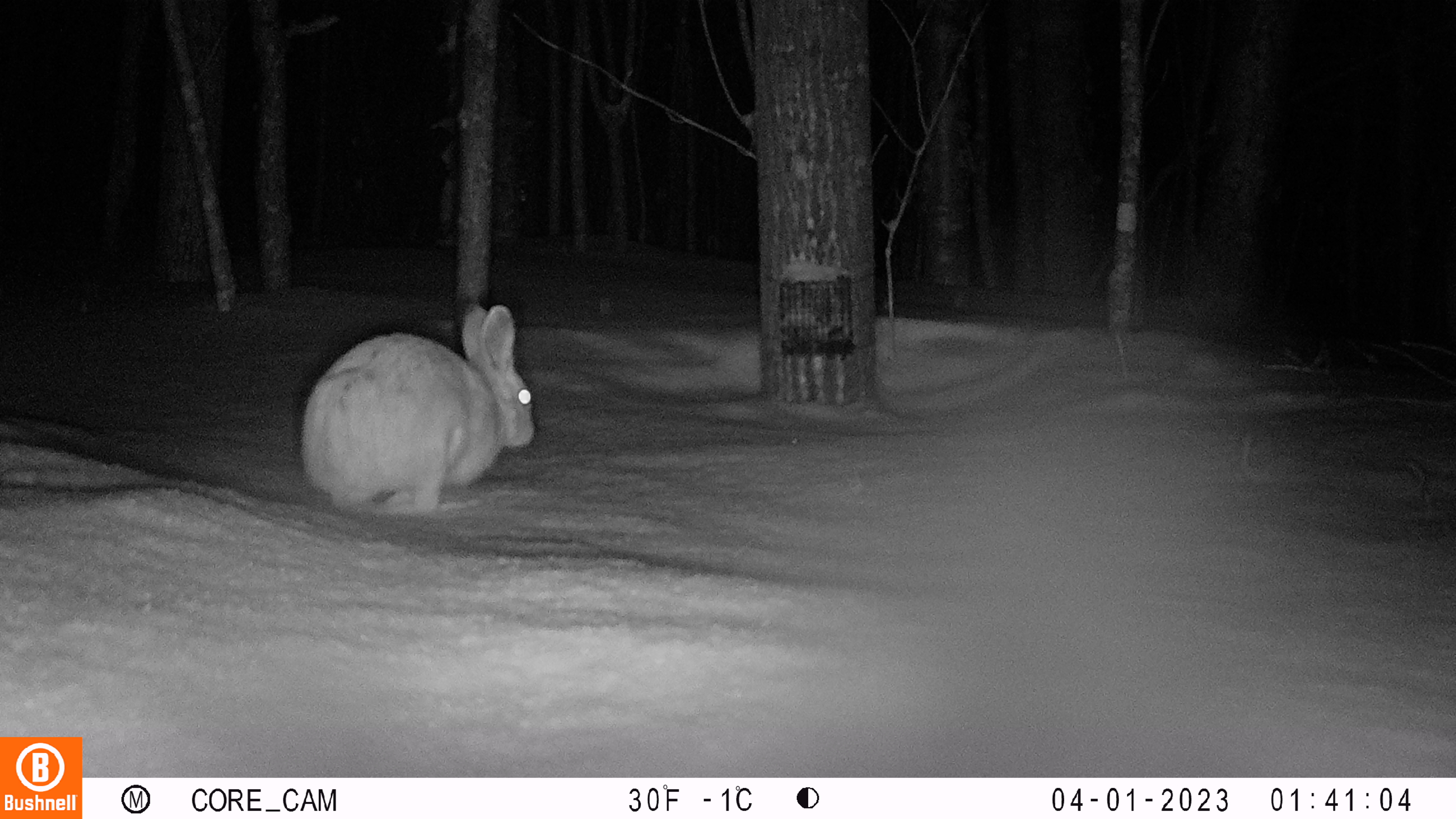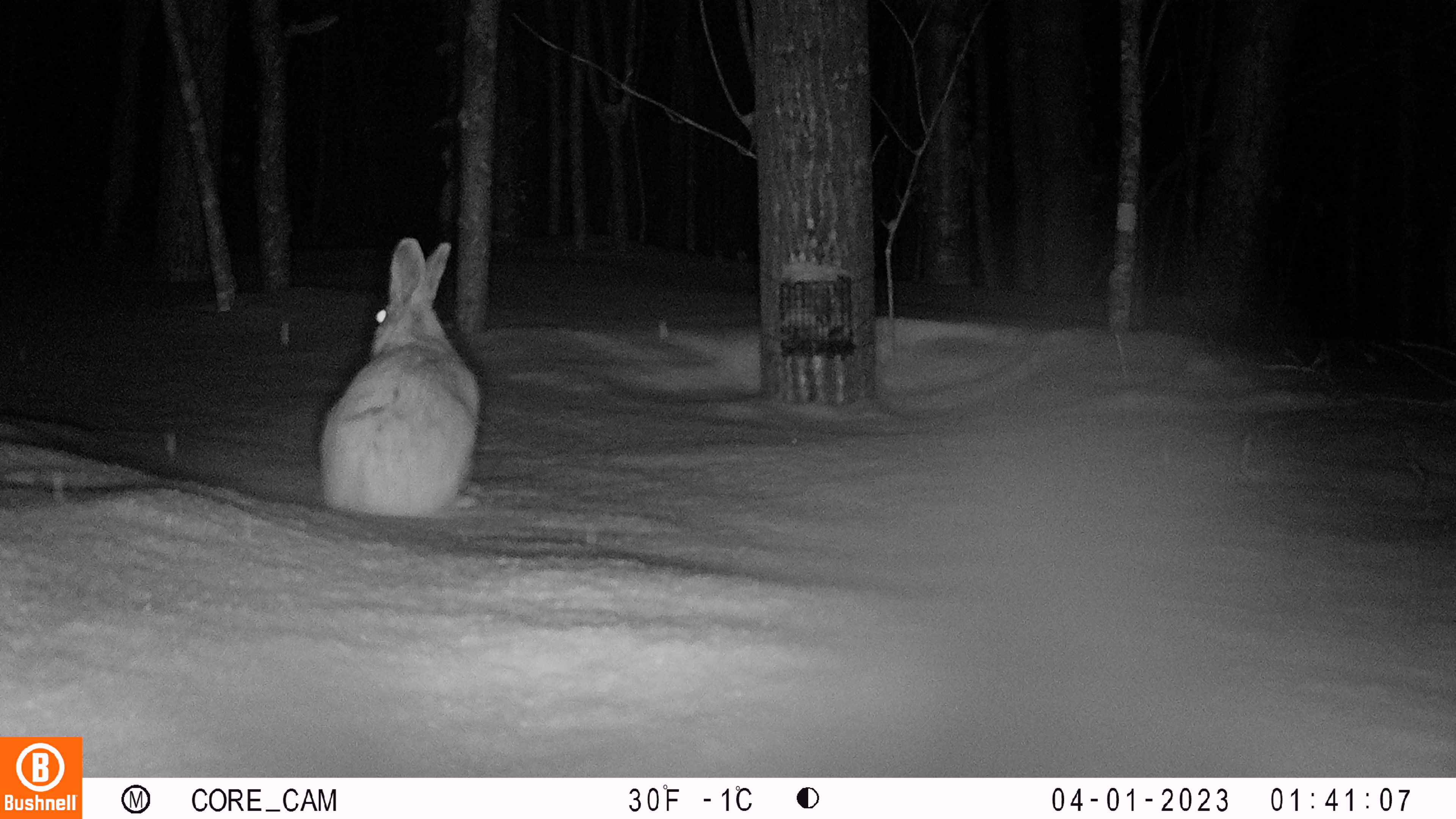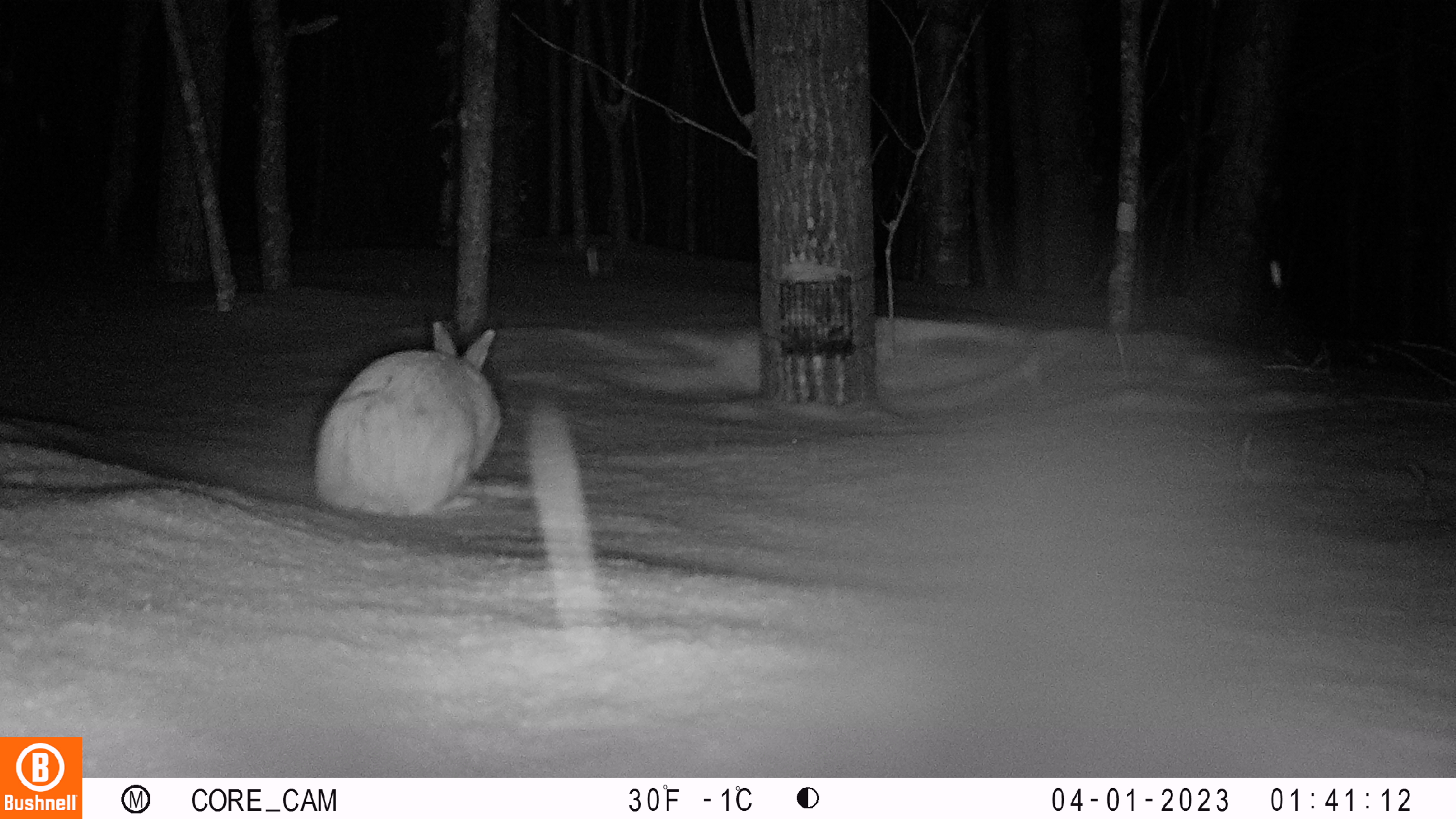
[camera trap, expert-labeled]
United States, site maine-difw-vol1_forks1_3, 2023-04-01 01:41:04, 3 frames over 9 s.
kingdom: Animalia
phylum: Chordata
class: Mammalia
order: Lagomorpha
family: Leporidae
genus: Lepus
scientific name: Lepus americanus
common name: snowshoe hare